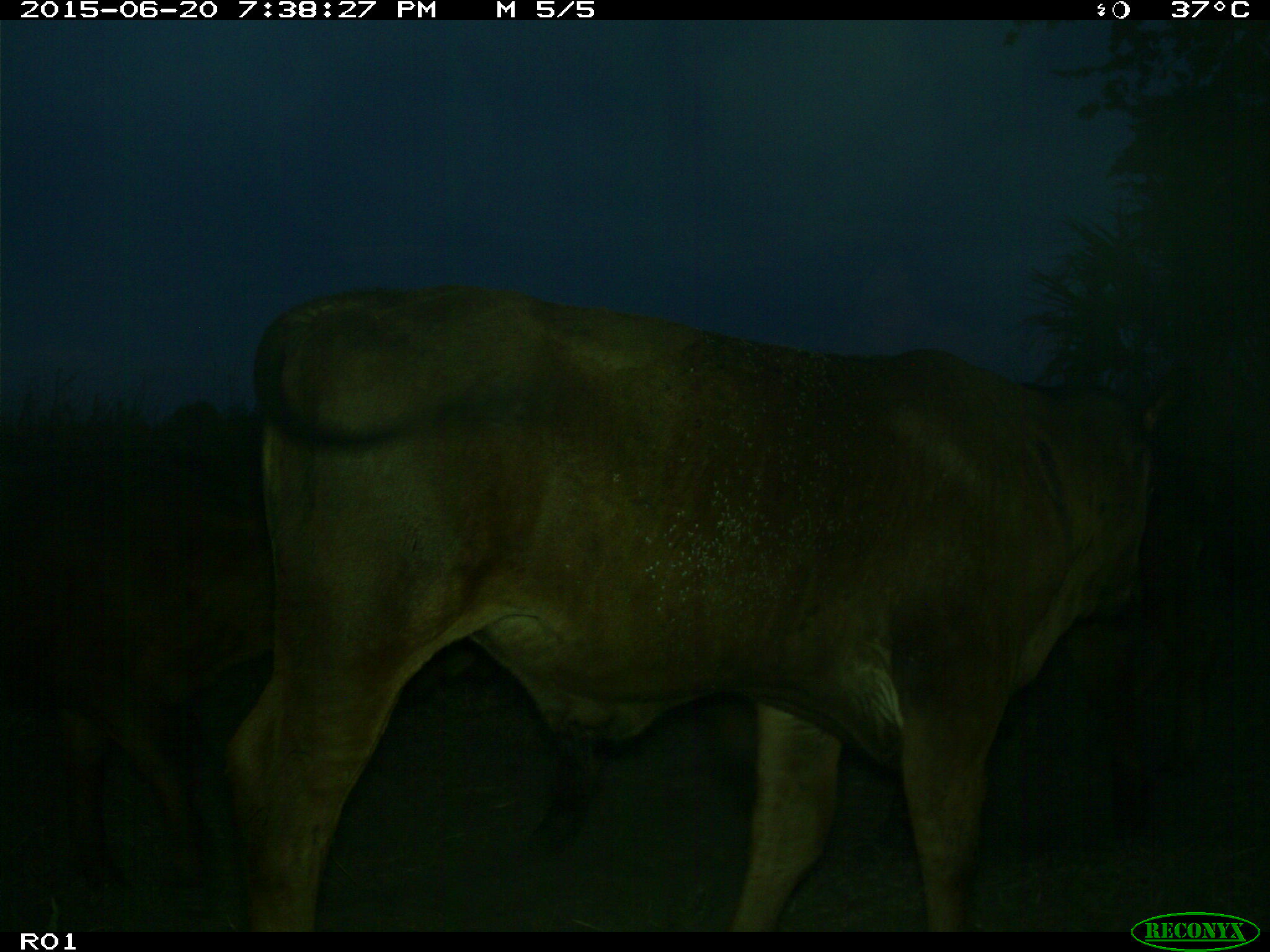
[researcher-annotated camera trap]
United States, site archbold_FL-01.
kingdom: Animalia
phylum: Chordata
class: Mammalia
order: Artiodactyla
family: Bovidae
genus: Bos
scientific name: Bos taurus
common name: domestic cow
Bos taurus (domestic cow).